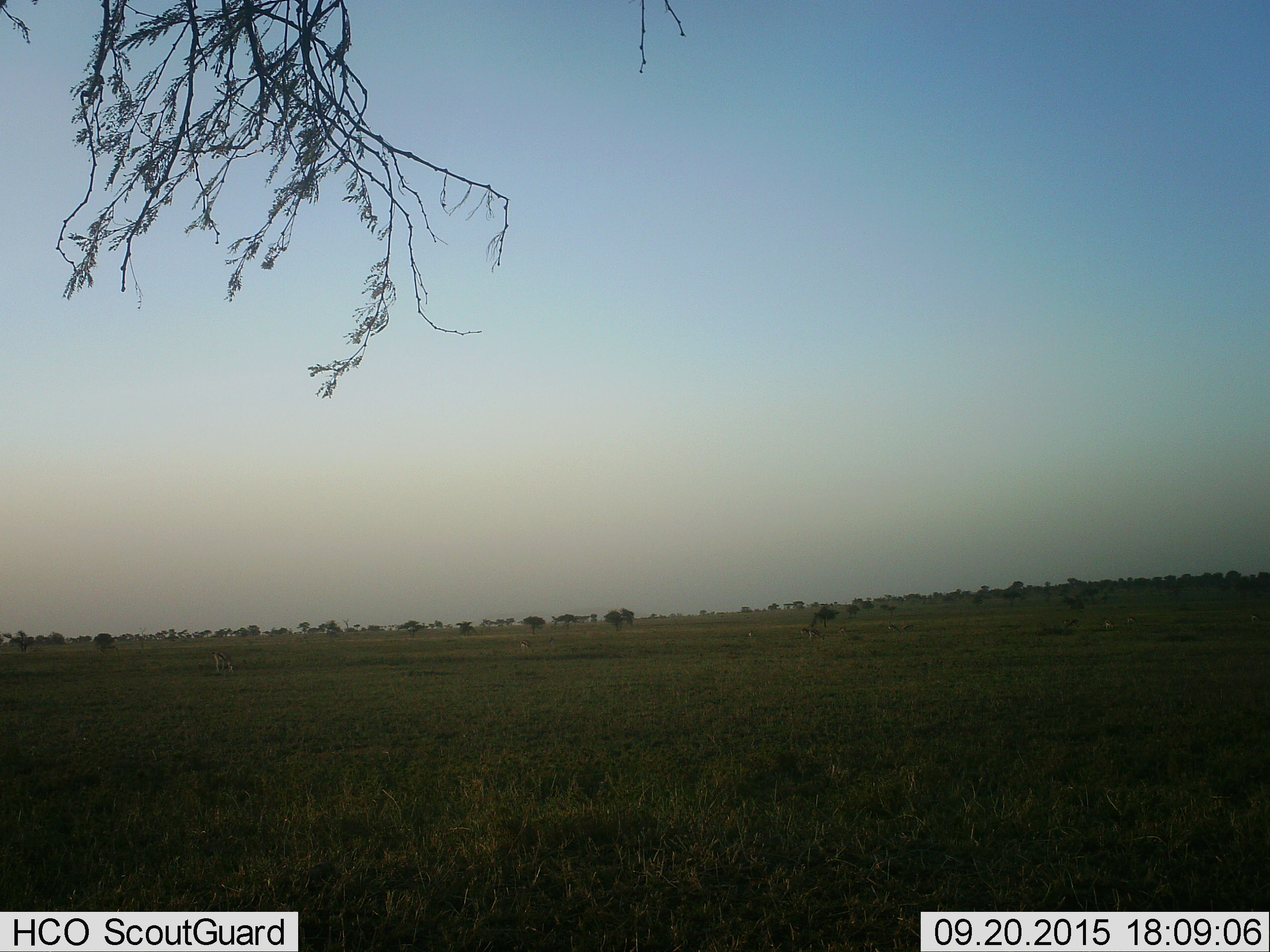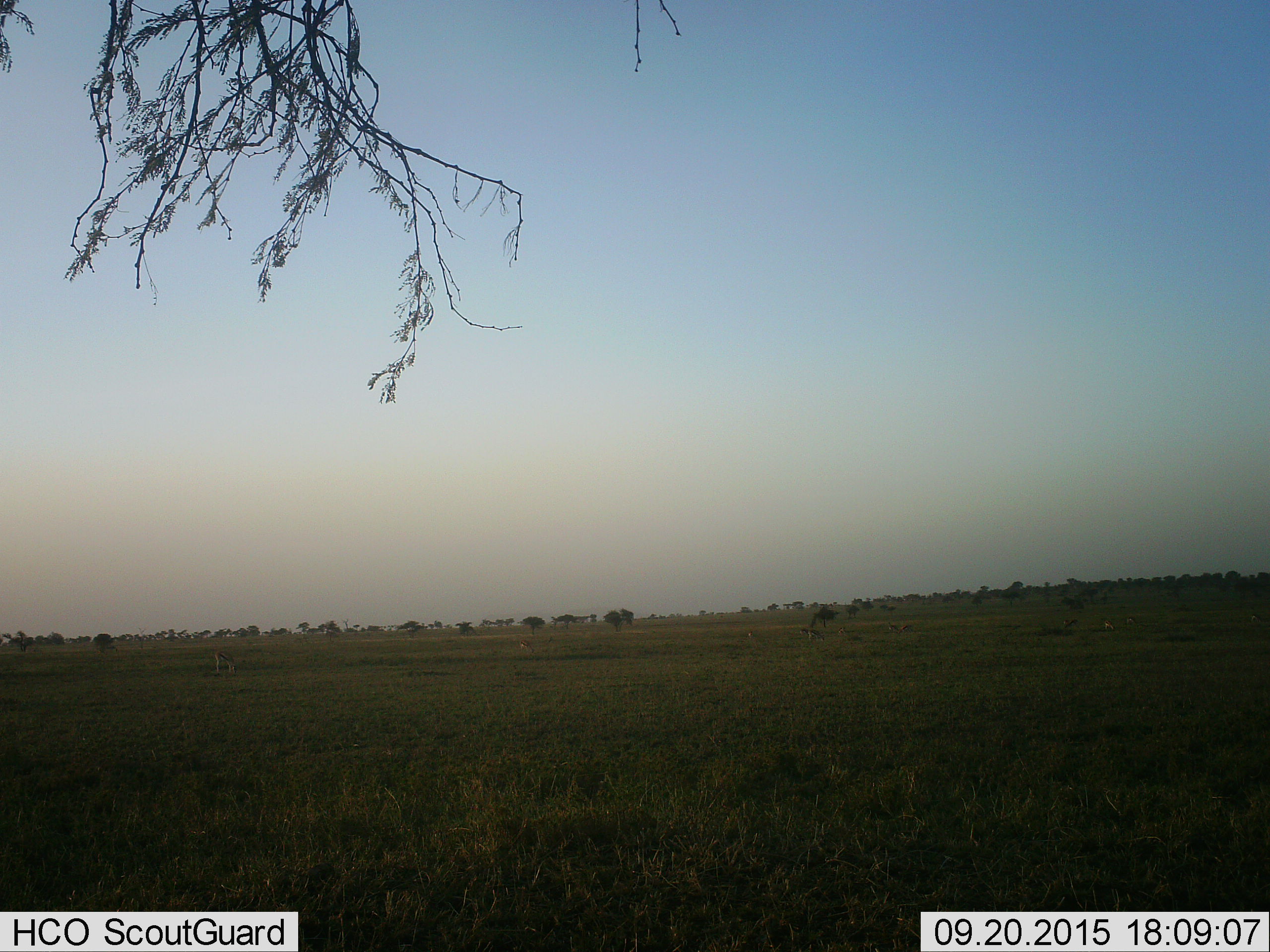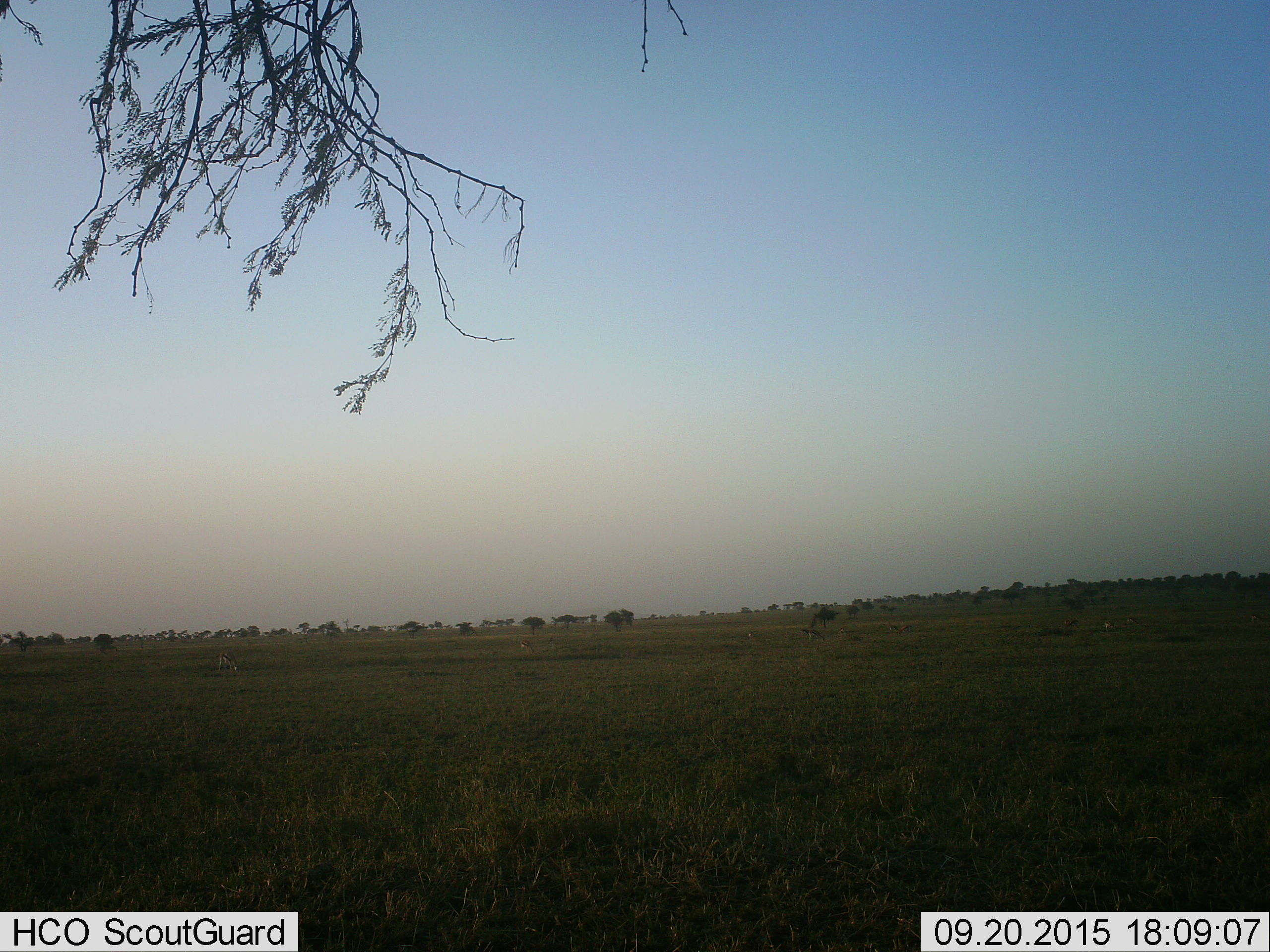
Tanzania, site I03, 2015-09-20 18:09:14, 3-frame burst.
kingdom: Animalia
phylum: Chordata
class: Mammalia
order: Artiodactyla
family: Bovidae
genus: Eudorcas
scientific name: Eudorcas thomsonii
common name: thomson's gazelle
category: gazellethomsons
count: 11-50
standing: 25%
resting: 0%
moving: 12%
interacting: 0%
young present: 0%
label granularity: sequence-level